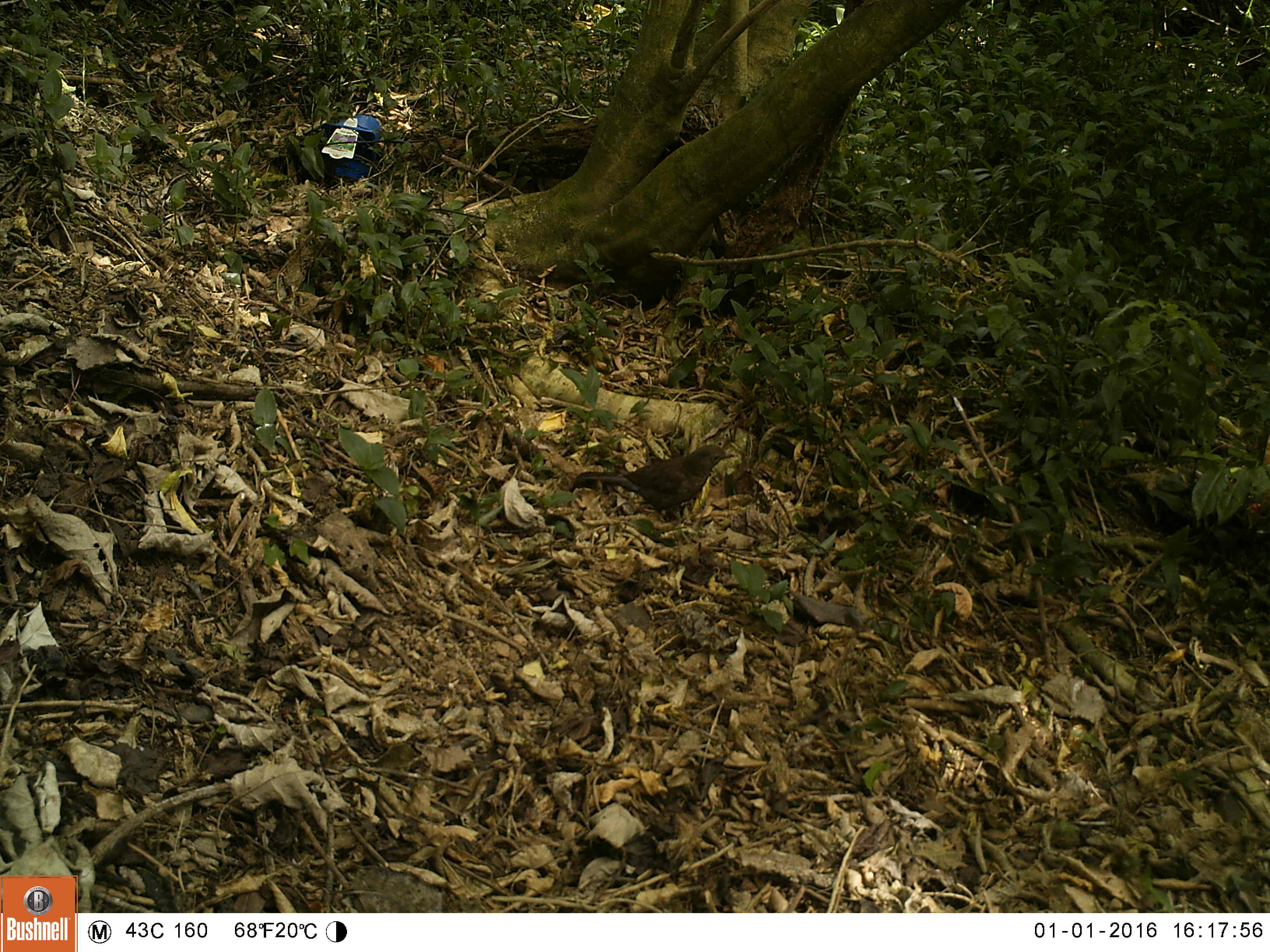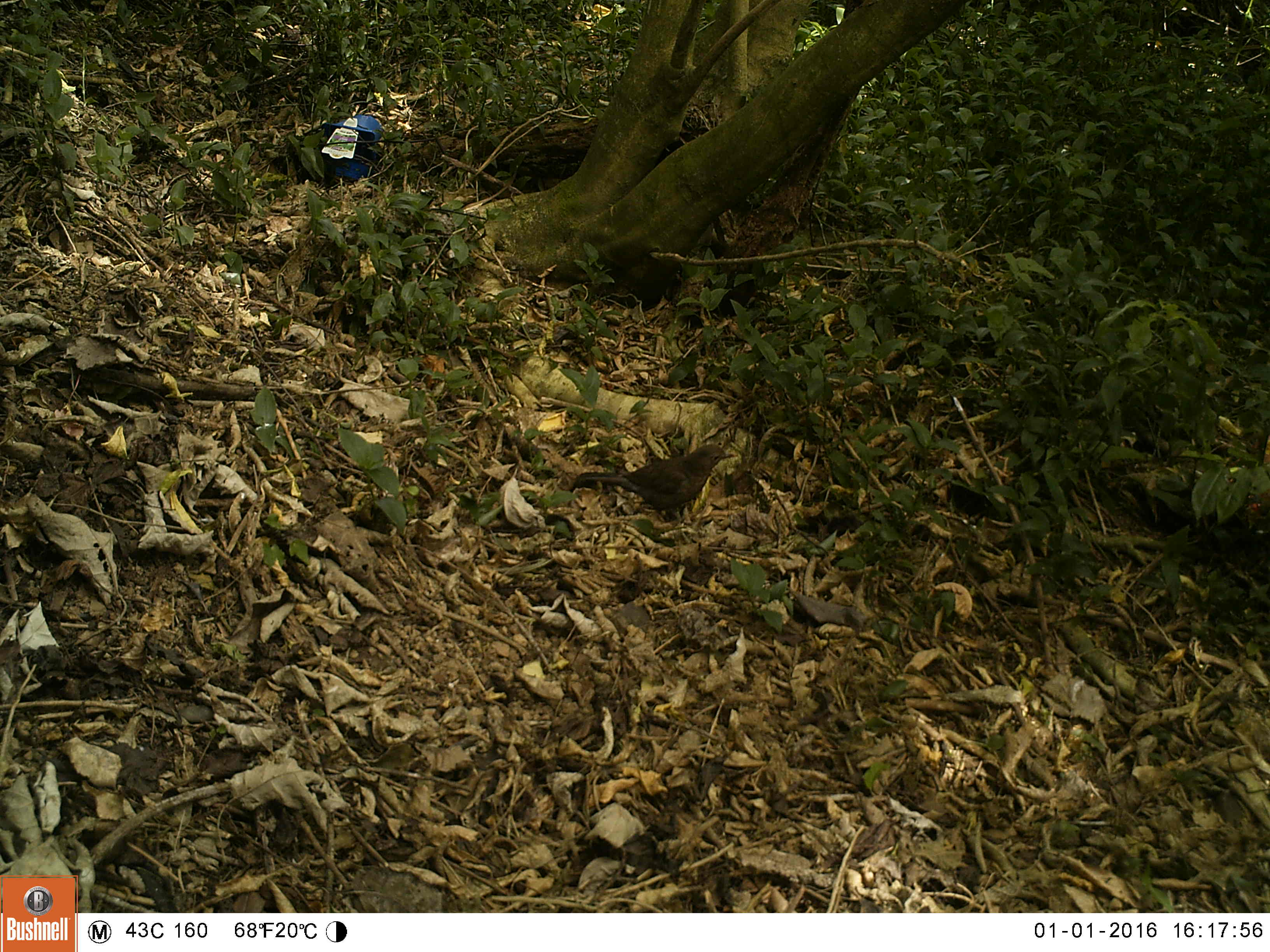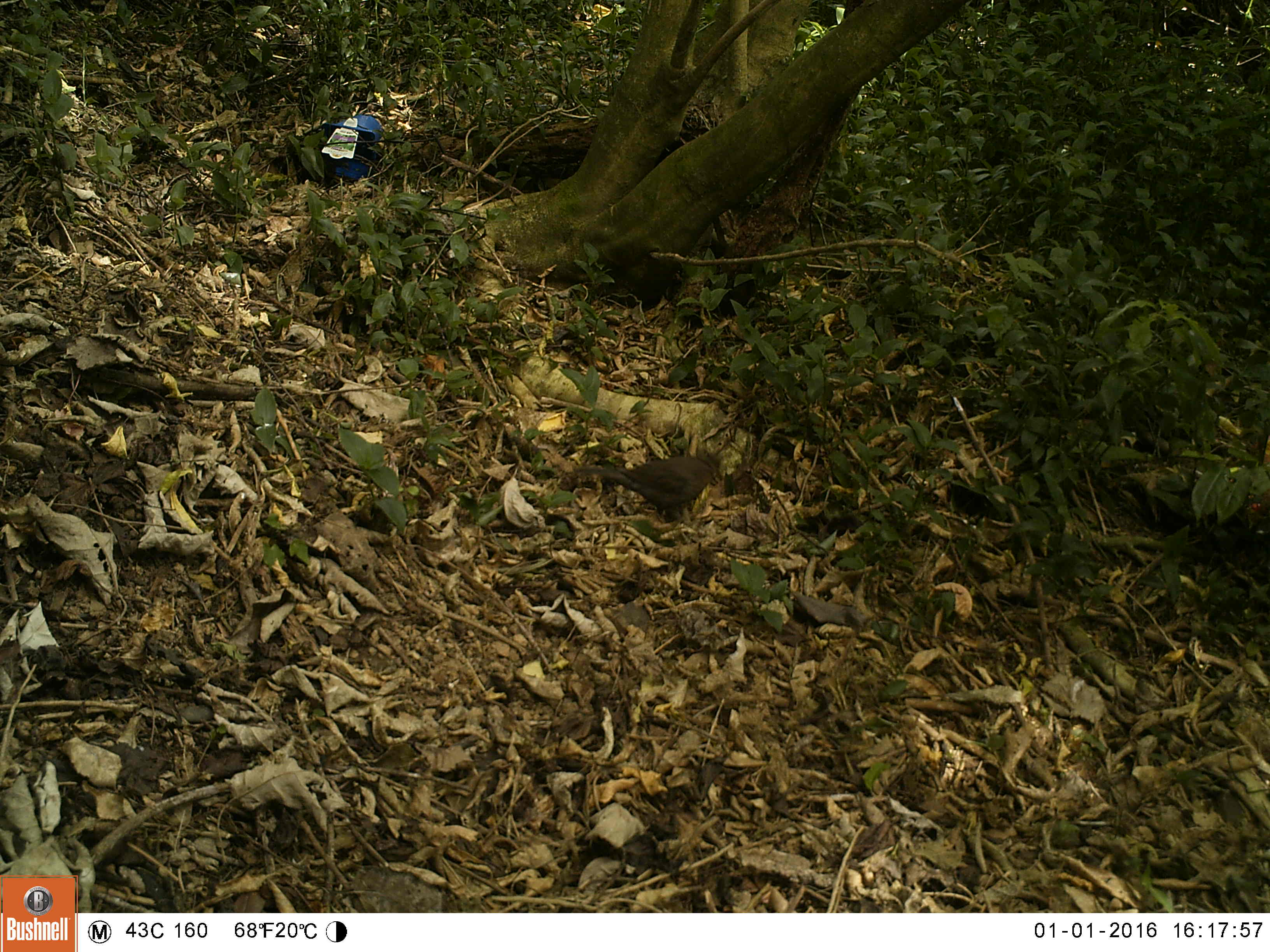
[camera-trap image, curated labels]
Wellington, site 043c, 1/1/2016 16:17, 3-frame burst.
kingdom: Animalia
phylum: Chordata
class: Aves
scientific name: Aves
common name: bird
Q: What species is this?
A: Bird (Aves).